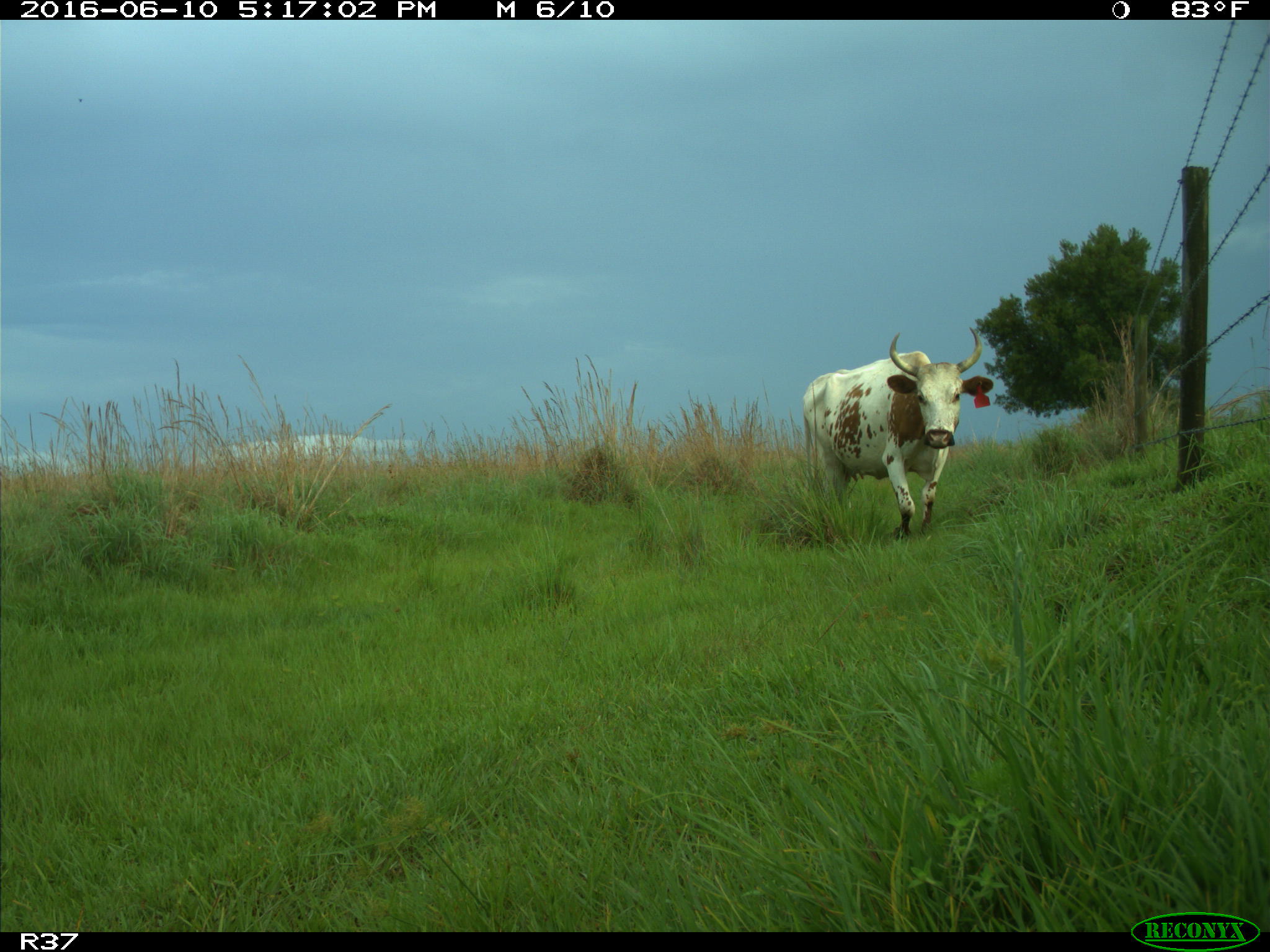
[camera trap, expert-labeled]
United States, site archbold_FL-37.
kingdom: Animalia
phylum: Chordata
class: Mammalia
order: Artiodactyla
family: Bovidae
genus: Bos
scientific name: Bos taurus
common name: domestic cow